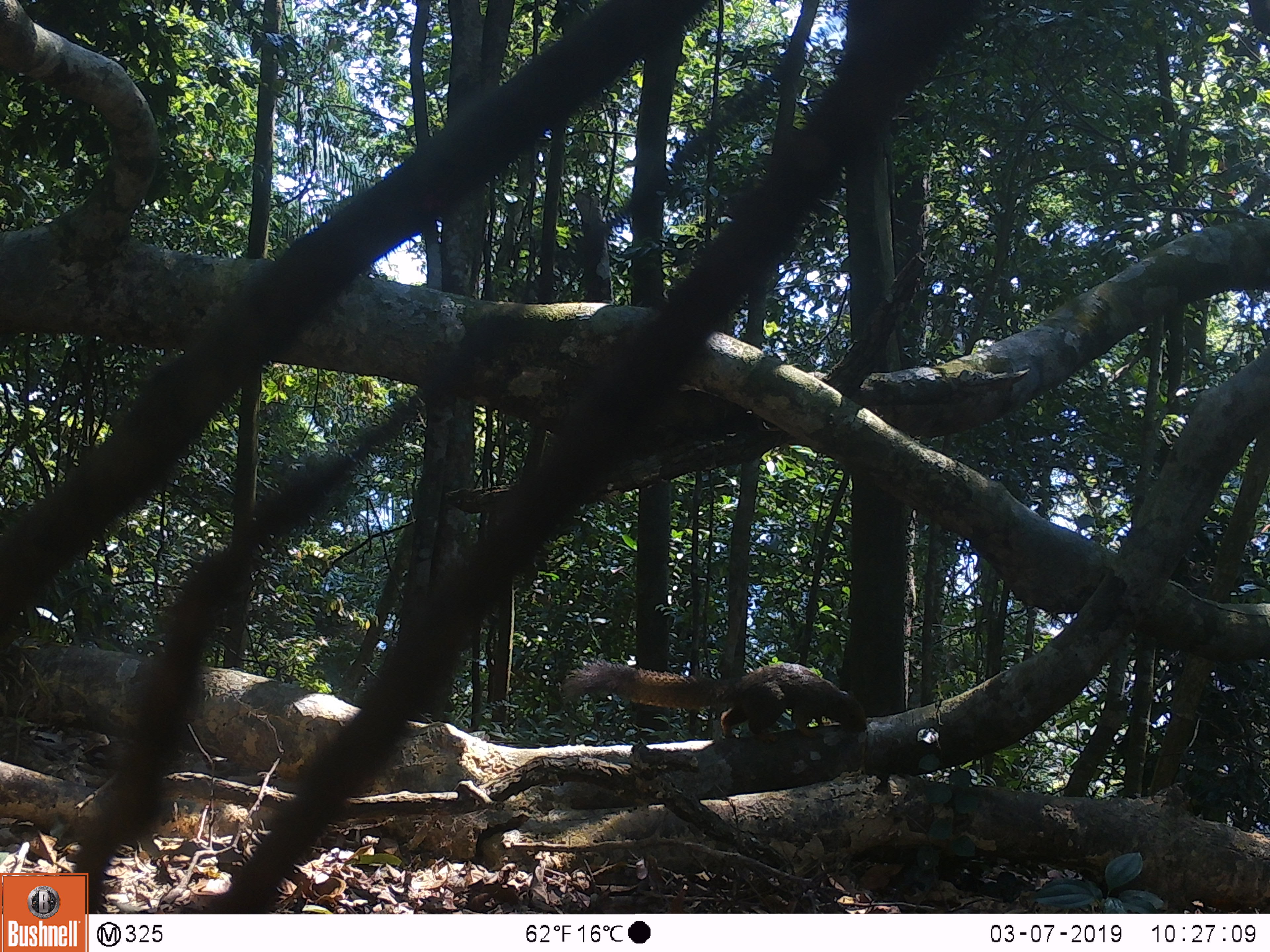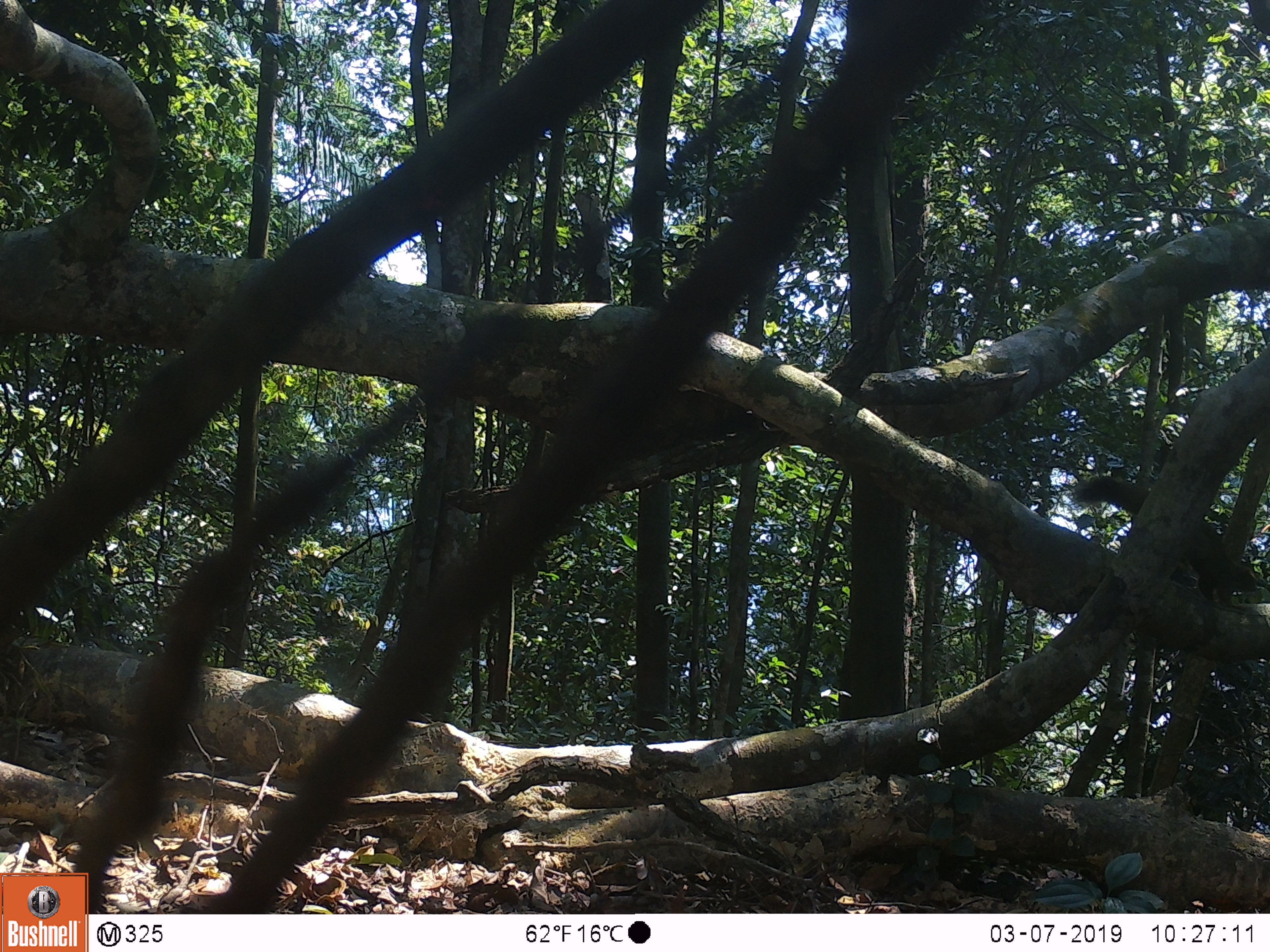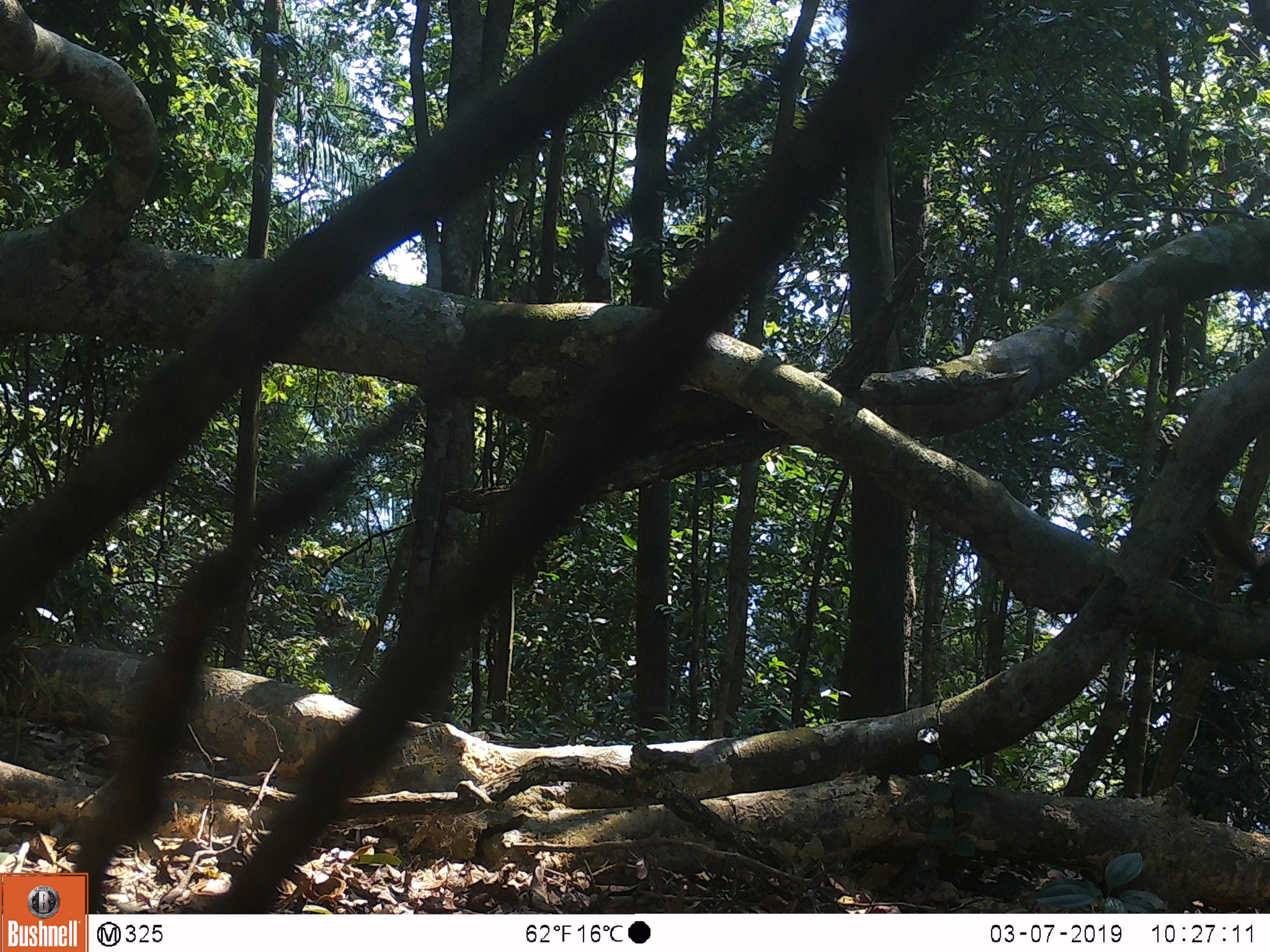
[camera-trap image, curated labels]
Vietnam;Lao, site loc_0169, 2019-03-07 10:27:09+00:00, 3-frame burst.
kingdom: Animalia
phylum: Chordata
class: Mammalia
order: Rodentia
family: Sciuridae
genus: Callosciurus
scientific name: Callosciurus erythraeus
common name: pallas's squirrel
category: pallass squirrel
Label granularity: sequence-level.